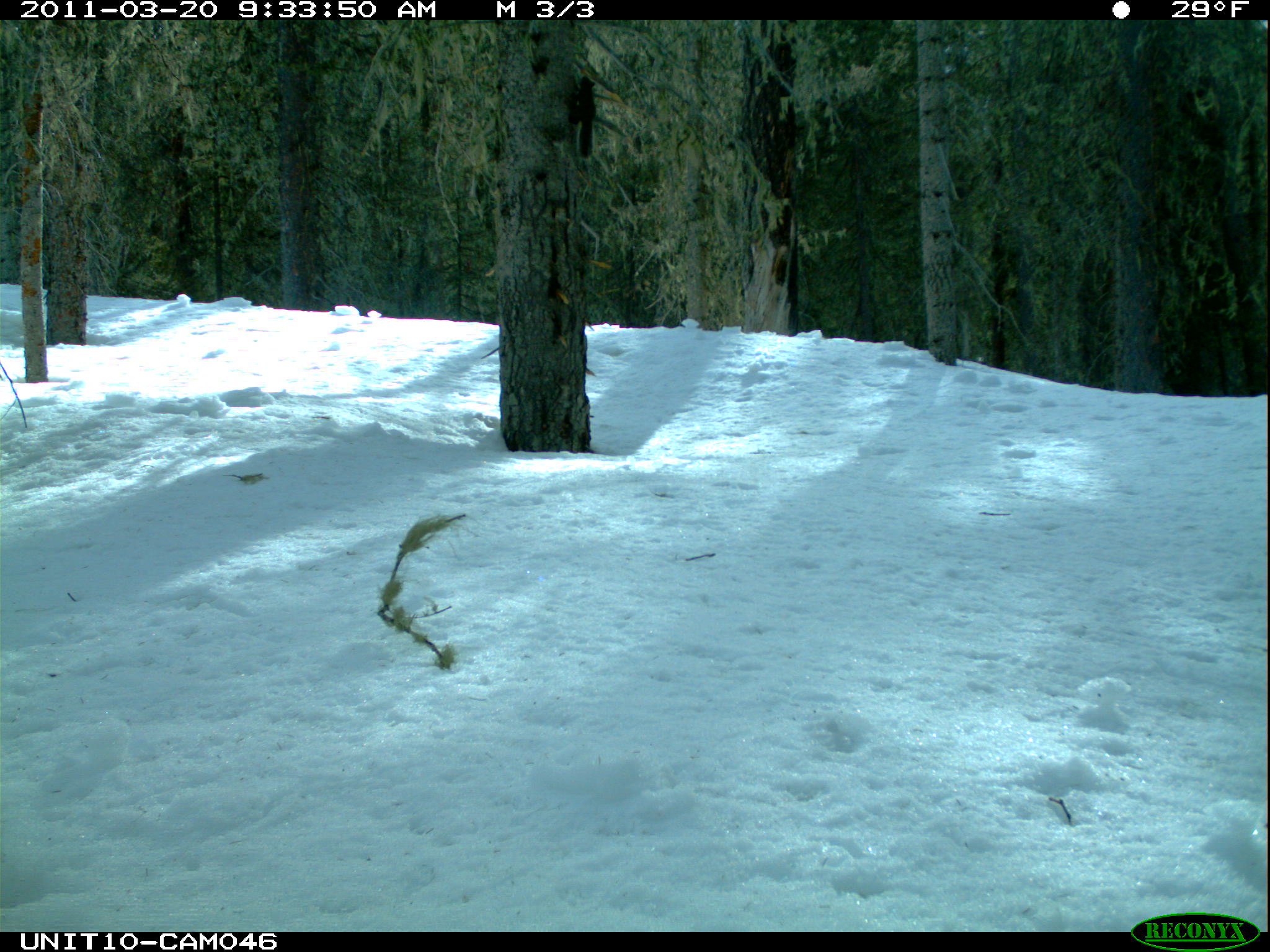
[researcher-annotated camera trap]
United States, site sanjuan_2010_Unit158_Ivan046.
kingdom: Animalia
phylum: Chordata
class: Mammalia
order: Rodentia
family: Sciuridae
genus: Tamiasciurus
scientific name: Tamiasciurus hudsonicus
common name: american red squirrel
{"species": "Tamiasciurus hudsonicus (american red squirrel)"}